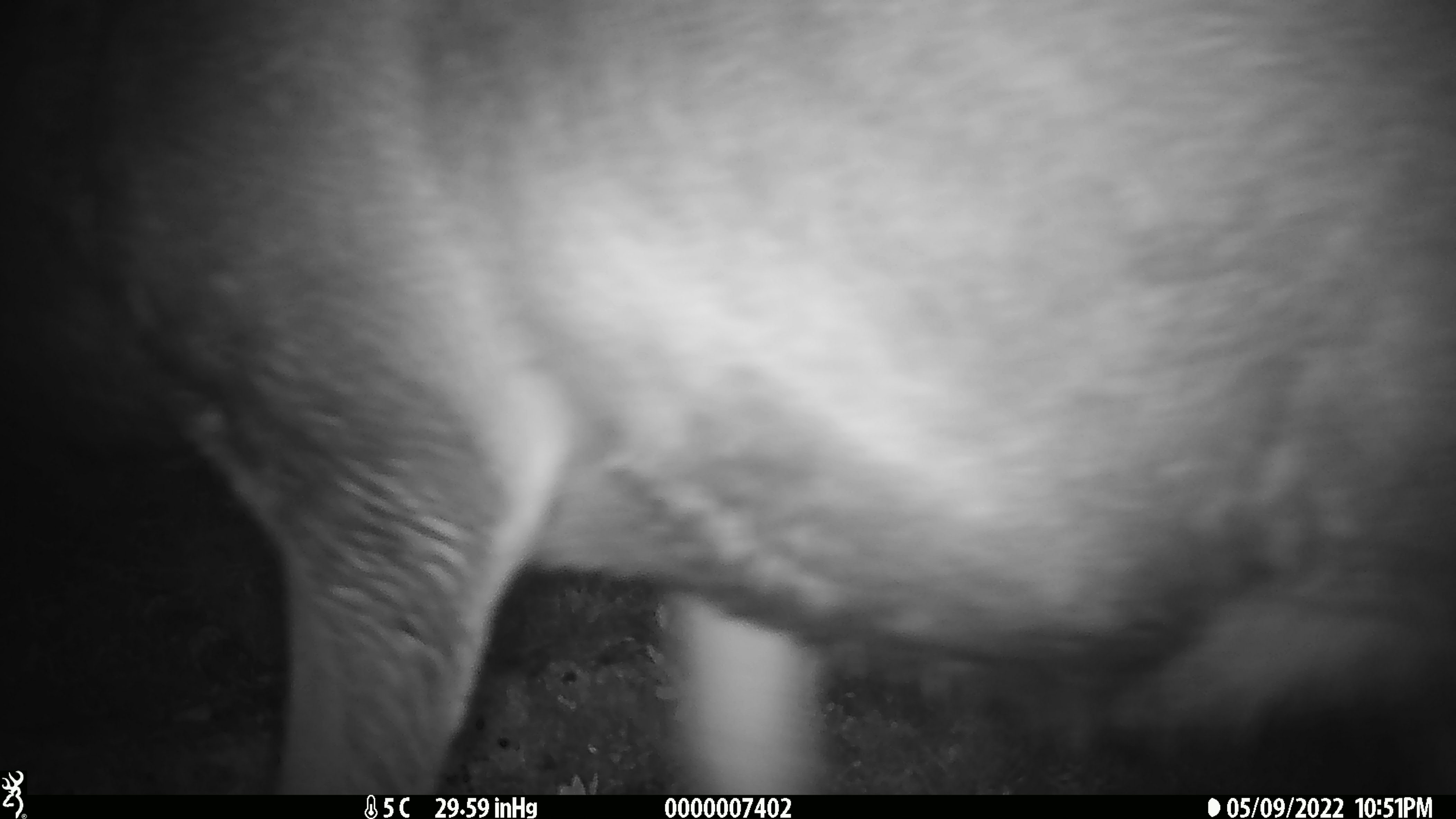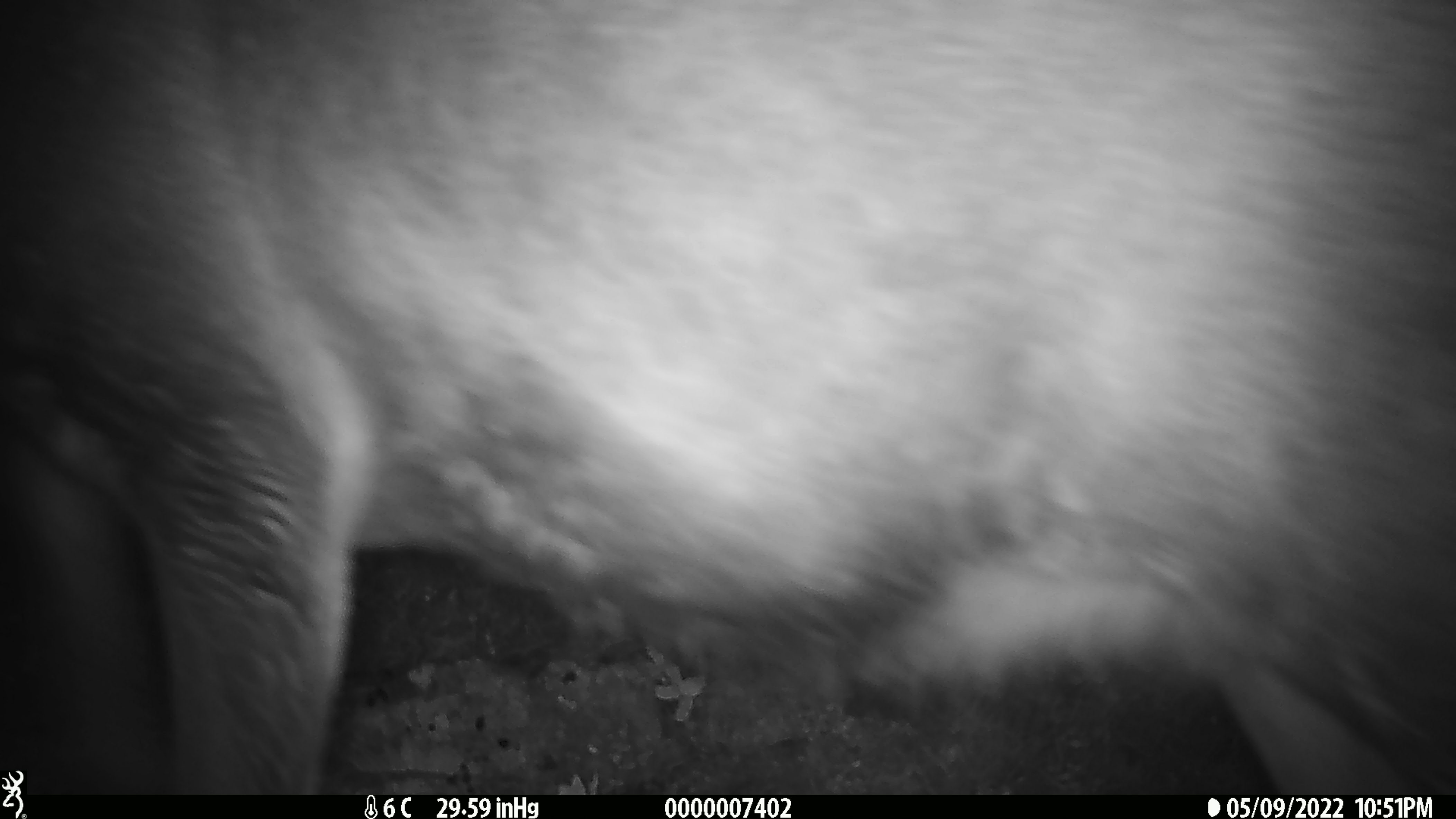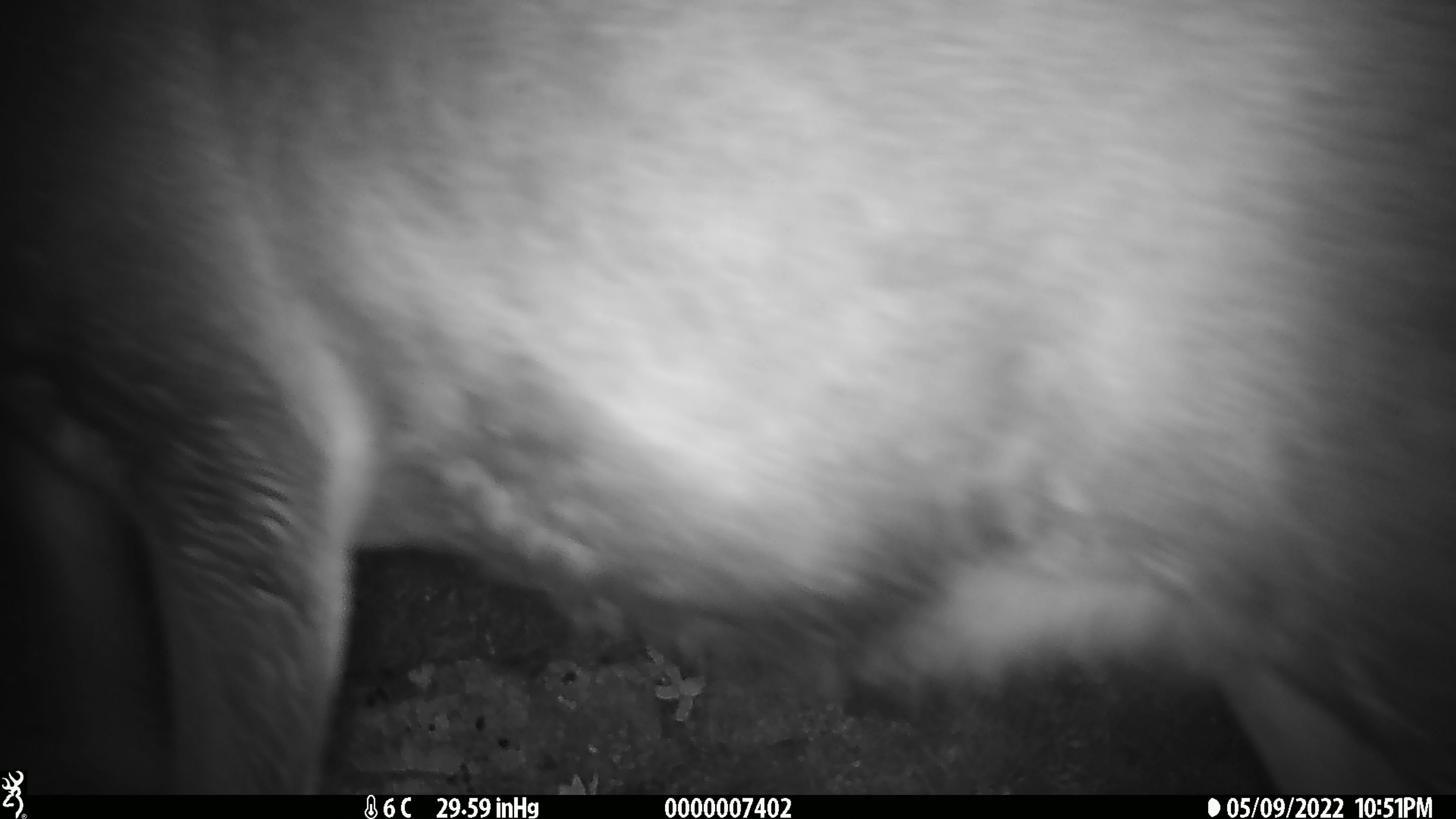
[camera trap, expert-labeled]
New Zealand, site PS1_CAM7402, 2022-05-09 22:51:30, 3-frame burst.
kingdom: Animalia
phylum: Chordata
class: Mammalia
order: Artiodactyla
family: Cervidae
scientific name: Cervidae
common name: deer